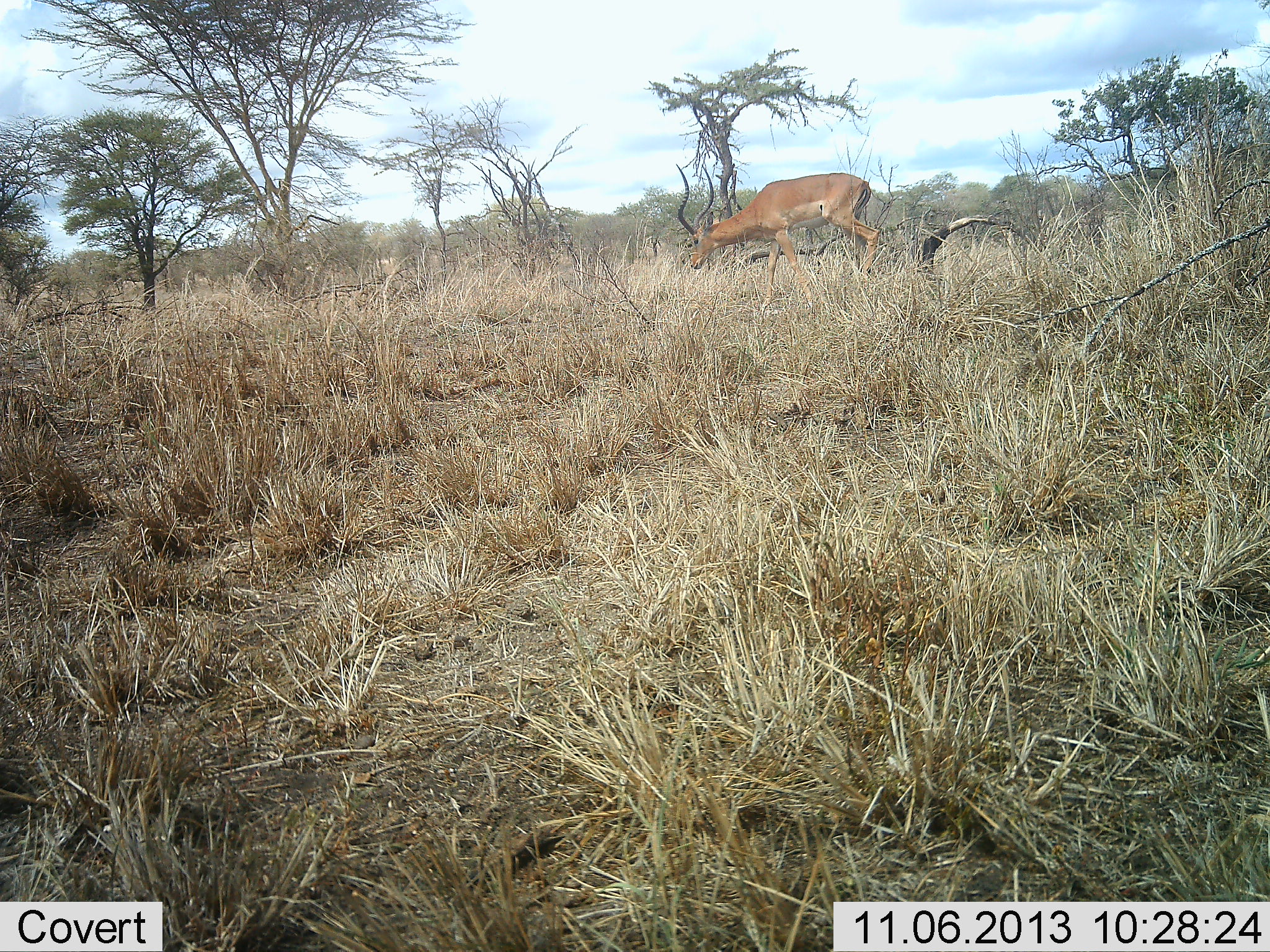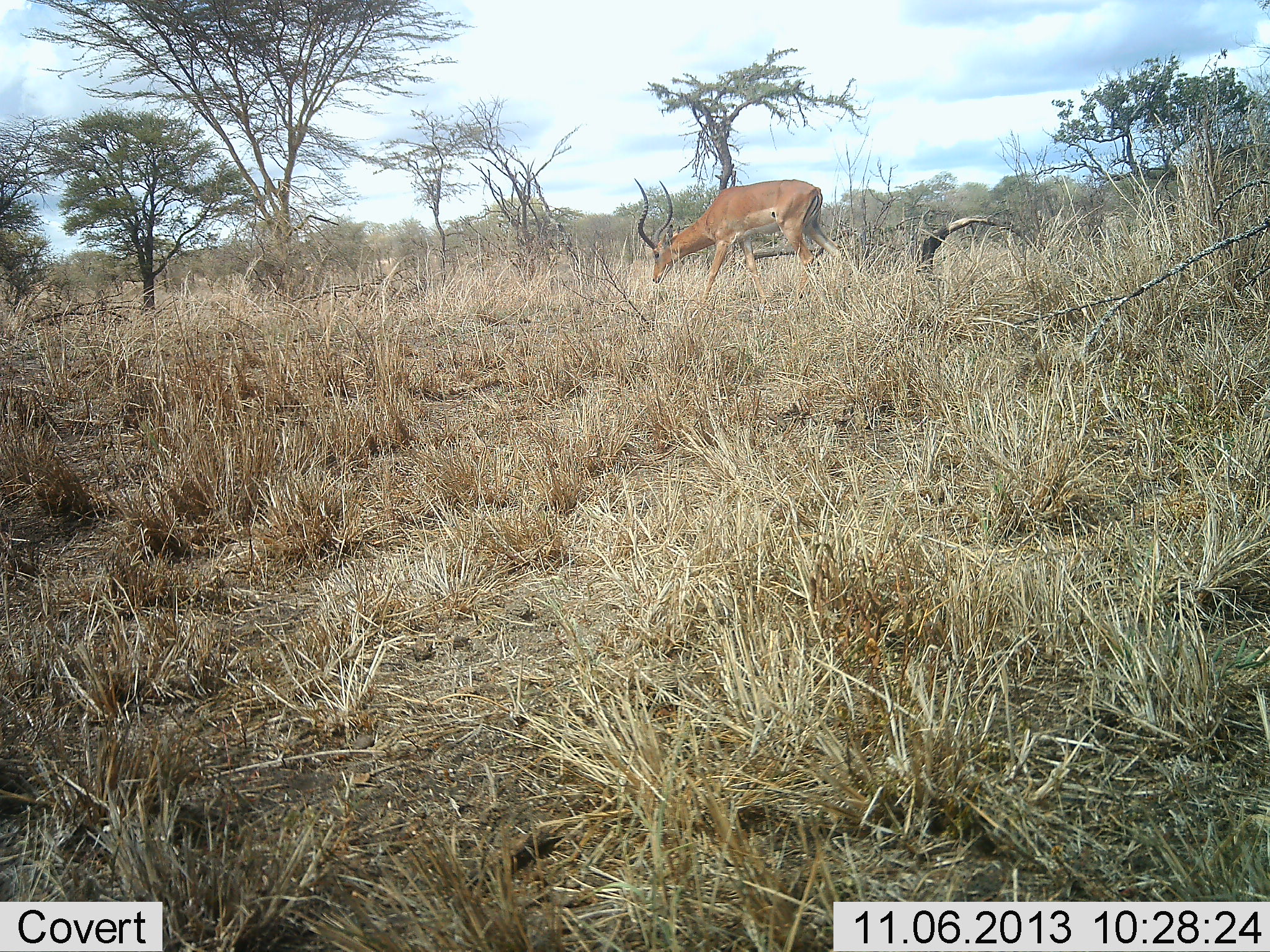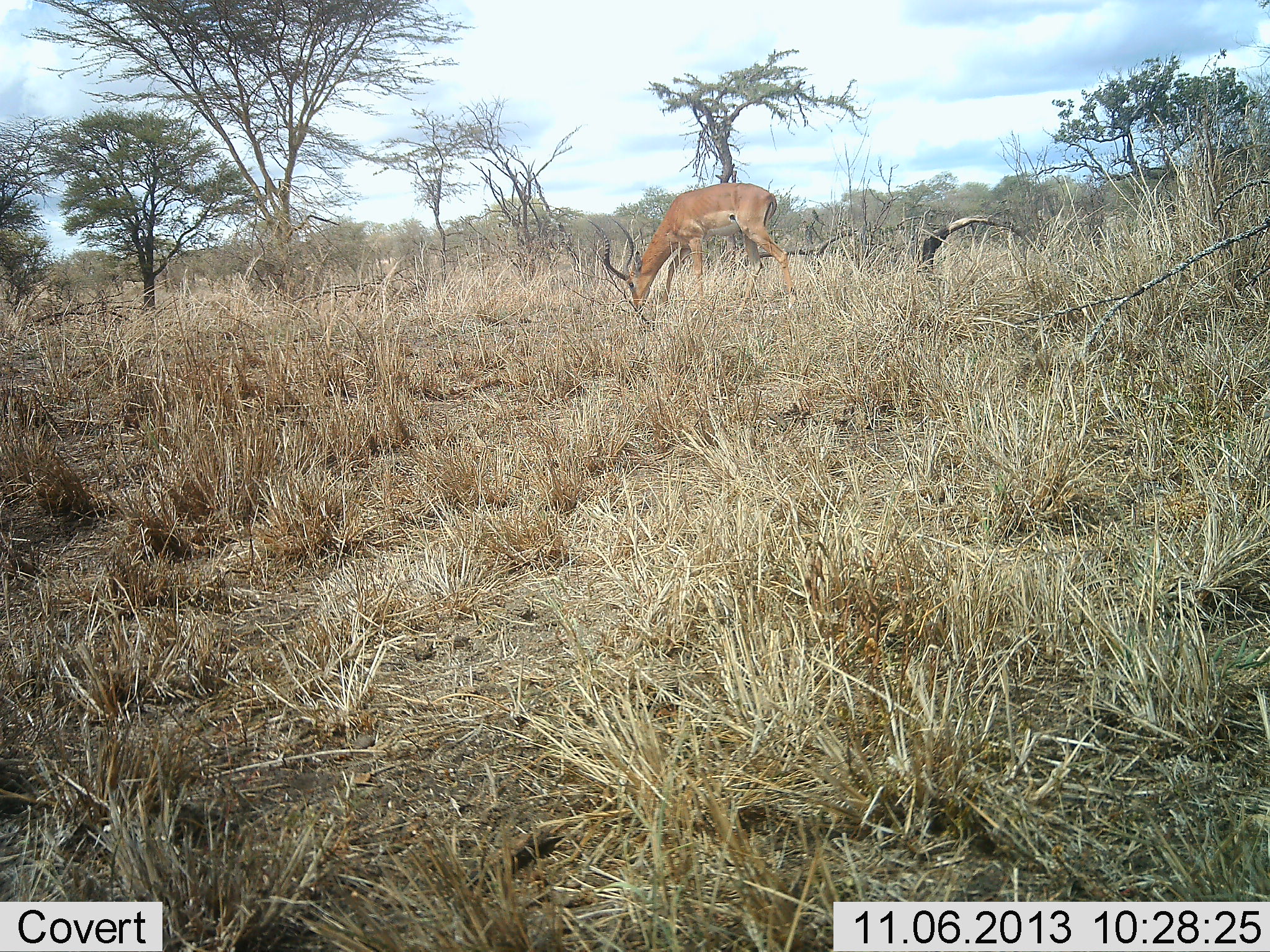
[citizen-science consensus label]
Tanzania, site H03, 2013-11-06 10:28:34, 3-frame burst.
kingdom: Animalia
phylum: Chordata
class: Mammalia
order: Artiodactyla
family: Bovidae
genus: Aepyceros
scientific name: Aepyceros melampus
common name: impala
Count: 1.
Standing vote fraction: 10%.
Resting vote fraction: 0%.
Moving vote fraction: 70%.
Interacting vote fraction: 0%.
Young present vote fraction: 0%.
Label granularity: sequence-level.